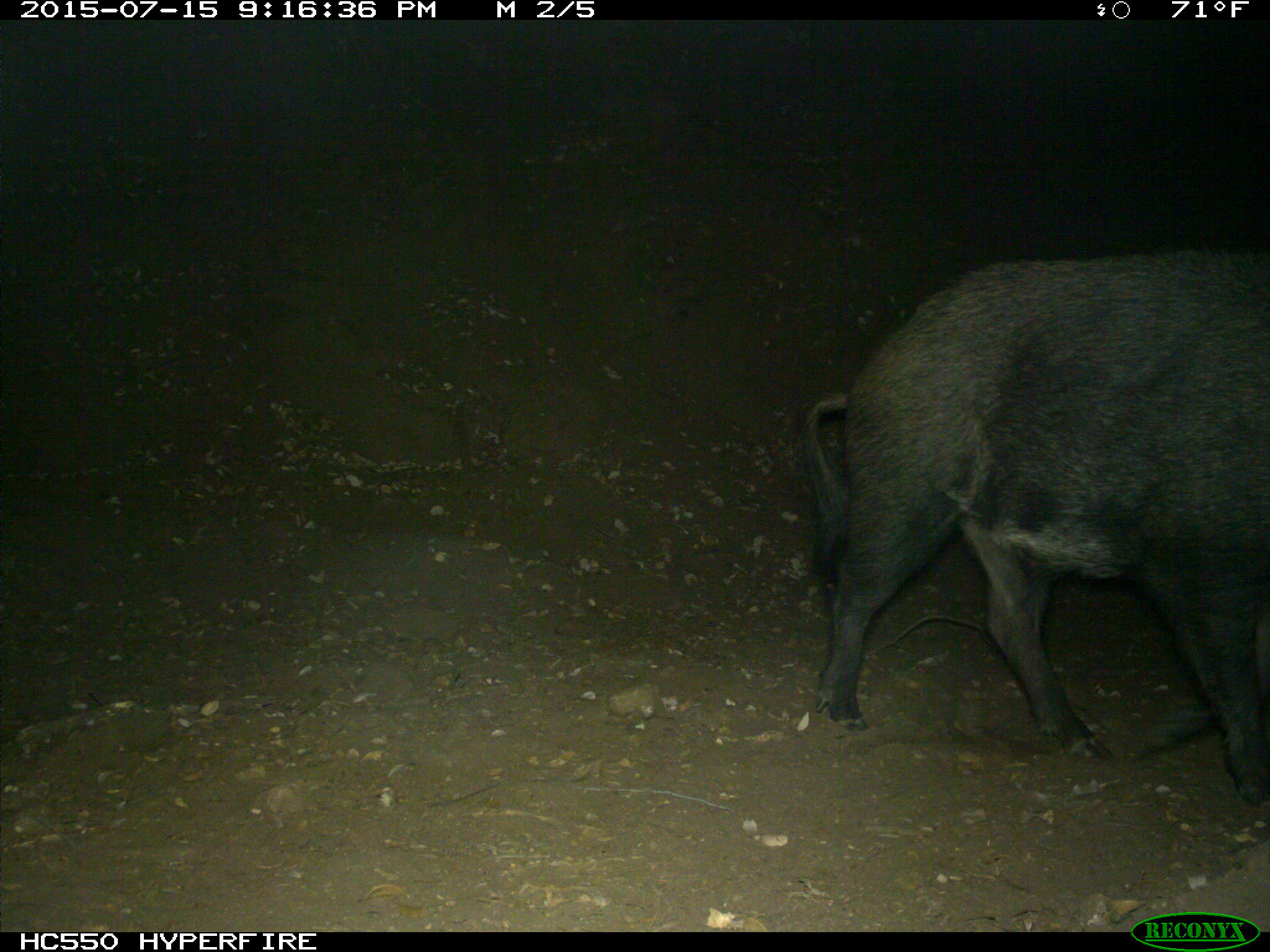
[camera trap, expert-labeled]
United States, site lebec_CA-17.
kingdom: Animalia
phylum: Chordata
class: Mammalia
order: Artiodactyla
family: Suidae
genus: Sus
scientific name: Sus scrofa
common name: wild boar